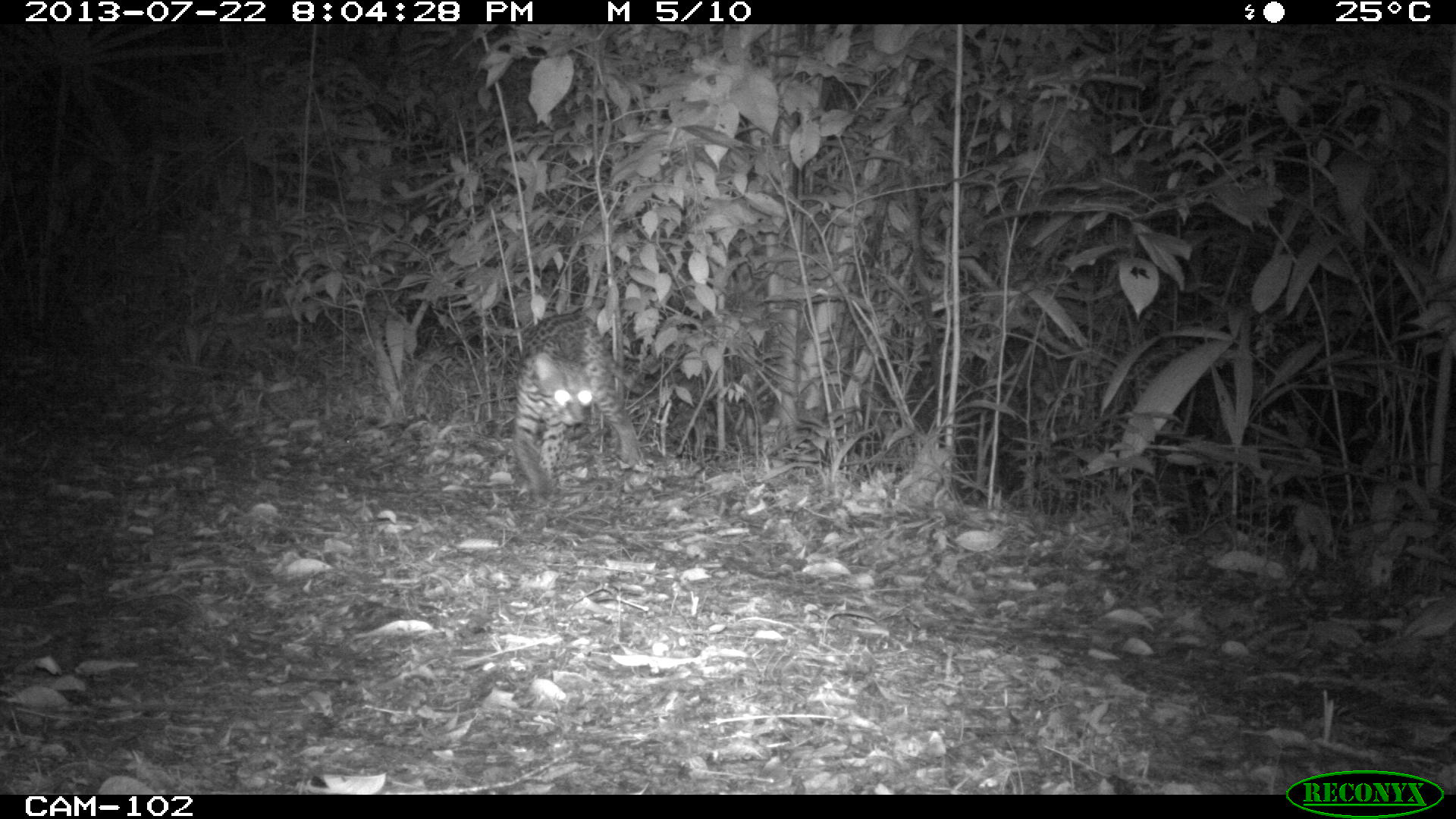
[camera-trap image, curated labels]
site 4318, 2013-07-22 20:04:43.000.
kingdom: Animalia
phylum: Chordata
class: Mammalia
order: Carnivora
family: Felidae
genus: Leopardus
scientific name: Leopardus pardalis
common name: ocelot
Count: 1.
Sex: male.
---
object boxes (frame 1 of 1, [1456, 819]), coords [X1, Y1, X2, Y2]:
leopardus pardalis: [509, 310, 645, 500]